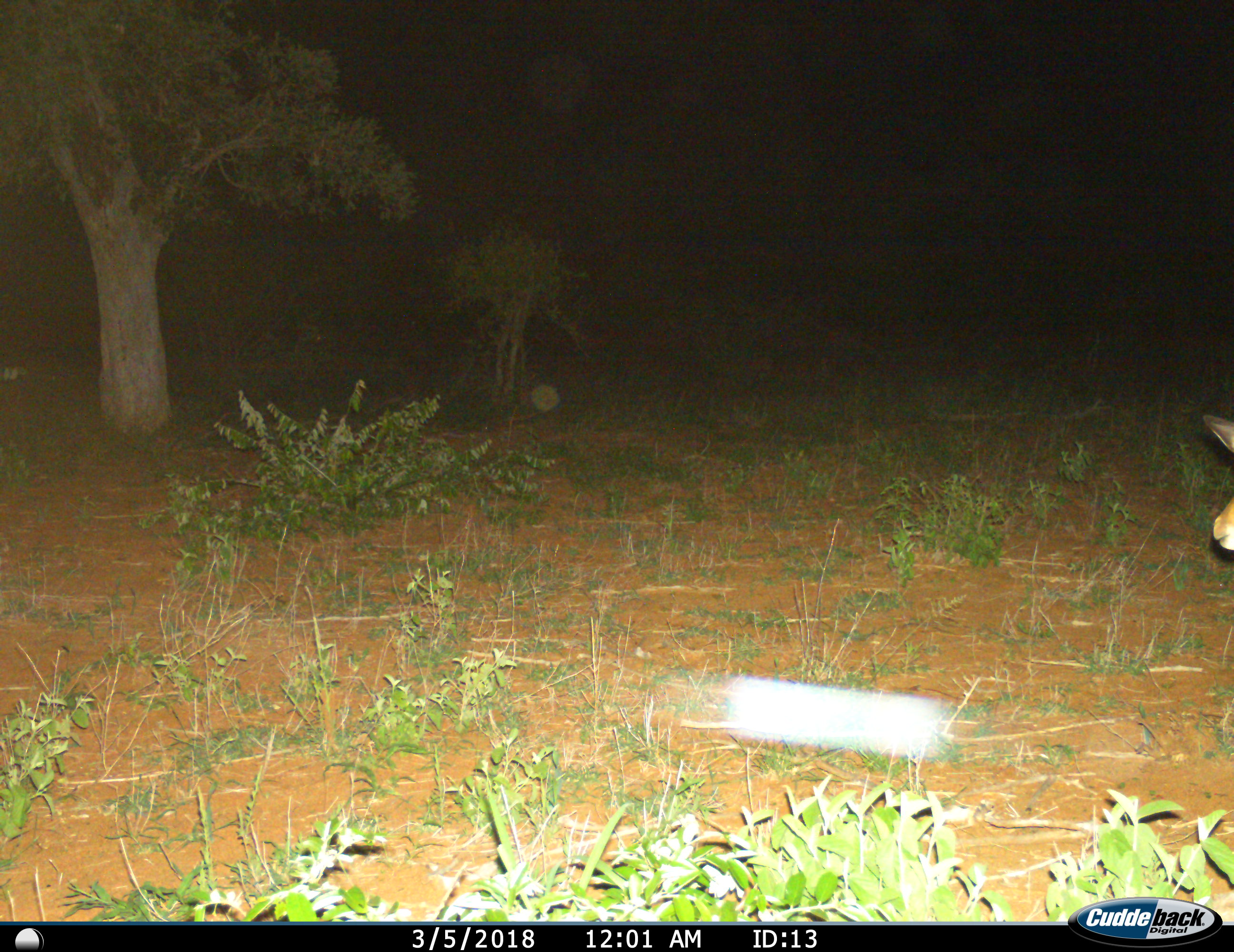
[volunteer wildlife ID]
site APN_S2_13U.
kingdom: Animalia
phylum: Chordata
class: Mammalia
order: Artiodactyla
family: Bovidae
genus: Aepyceros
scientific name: Aepyceros melampus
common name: impala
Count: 1.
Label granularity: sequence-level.